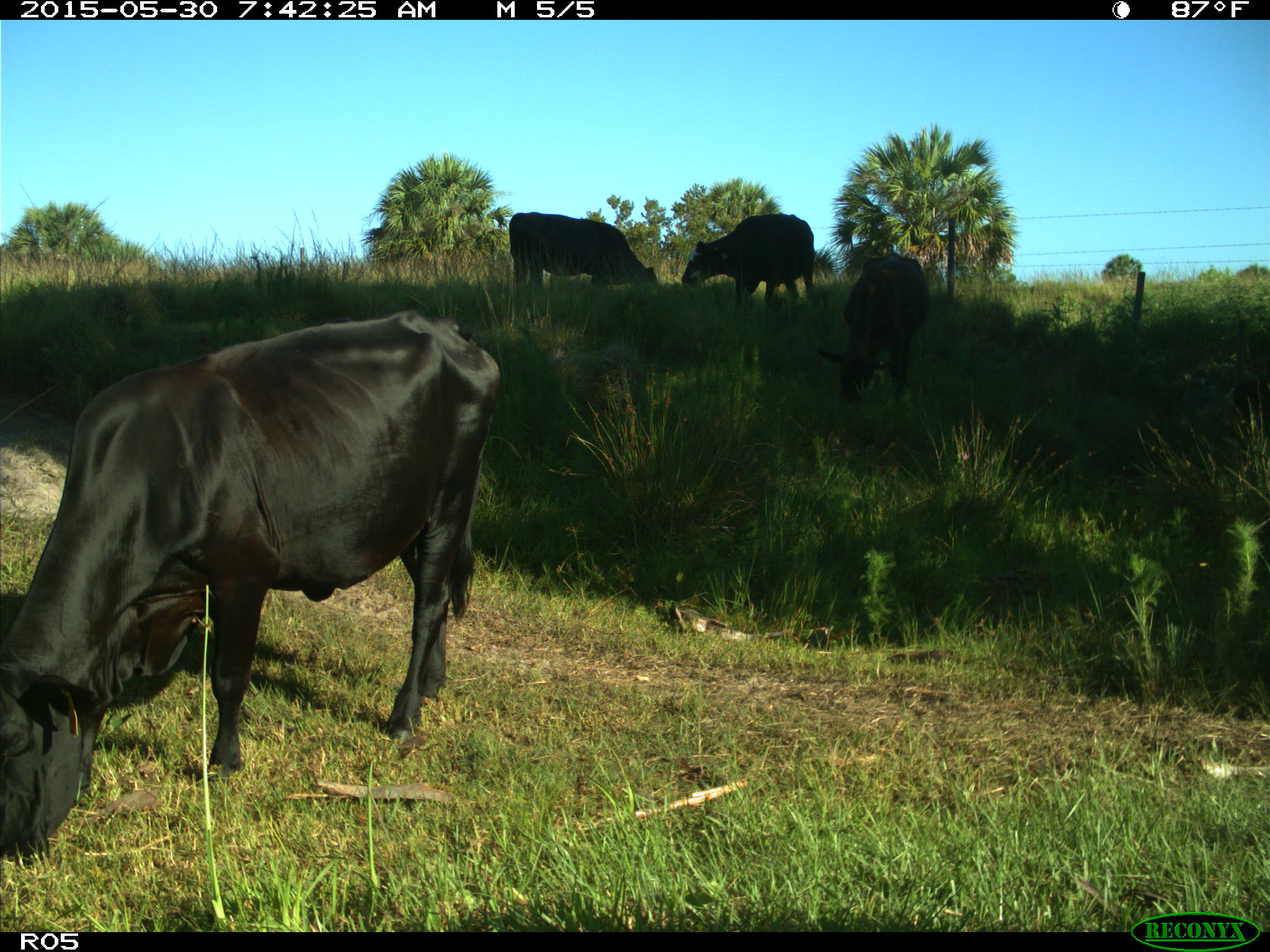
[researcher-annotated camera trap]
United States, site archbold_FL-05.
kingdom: Animalia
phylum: Chordata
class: Mammalia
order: Artiodactyla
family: Bovidae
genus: Bos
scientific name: Bos taurus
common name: domestic cow